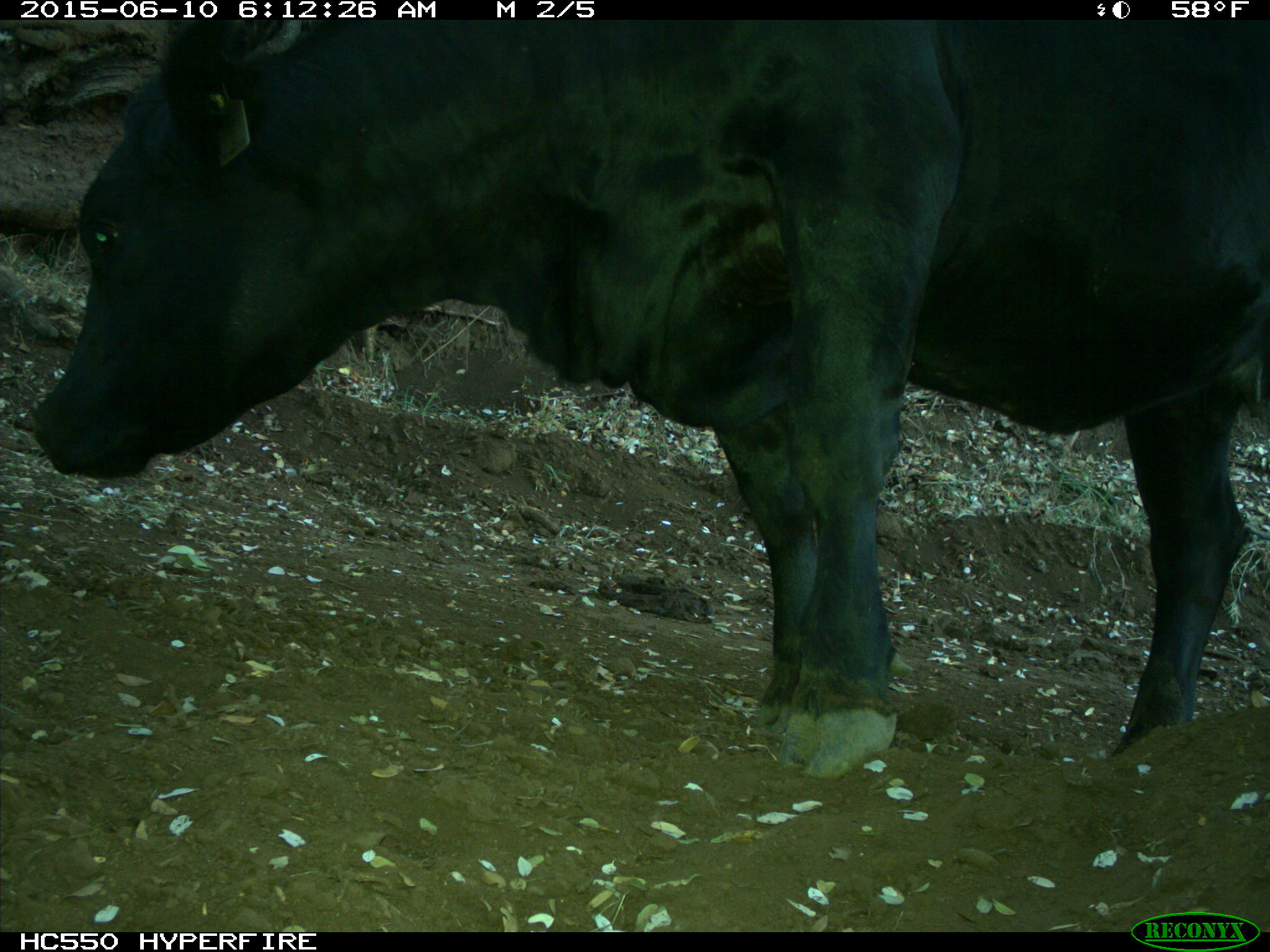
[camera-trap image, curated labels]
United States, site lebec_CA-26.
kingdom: Animalia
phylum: Chordata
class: Mammalia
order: Artiodactyla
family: Bovidae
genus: Bos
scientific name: Bos taurus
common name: domestic cow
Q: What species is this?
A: Bos taurus (domestic cow).